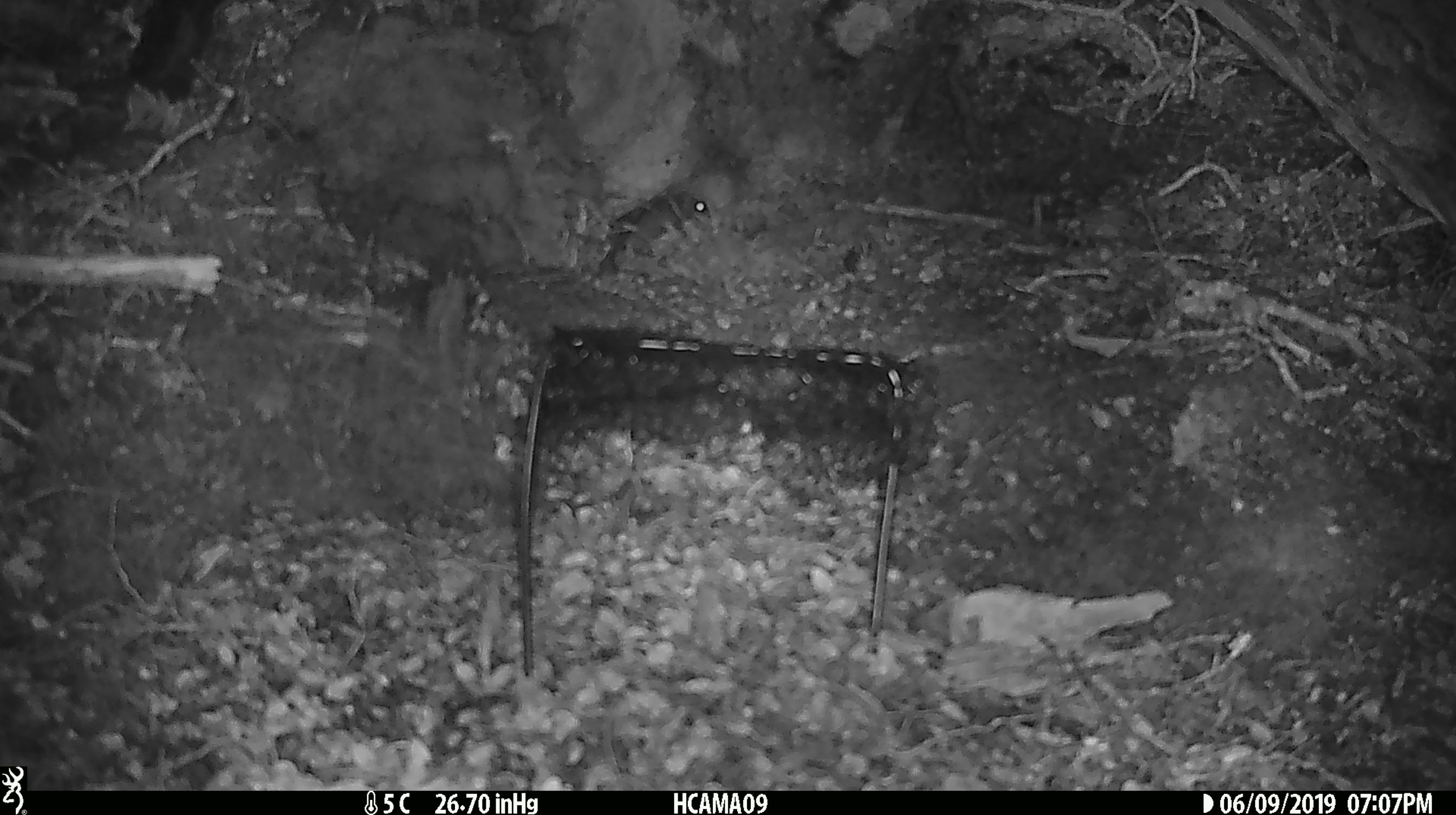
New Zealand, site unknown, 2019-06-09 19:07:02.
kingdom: Animalia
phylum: Chordata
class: Mammalia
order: Rodentia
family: Muridae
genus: Mus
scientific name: Mus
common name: mouse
Mouse (Mus).